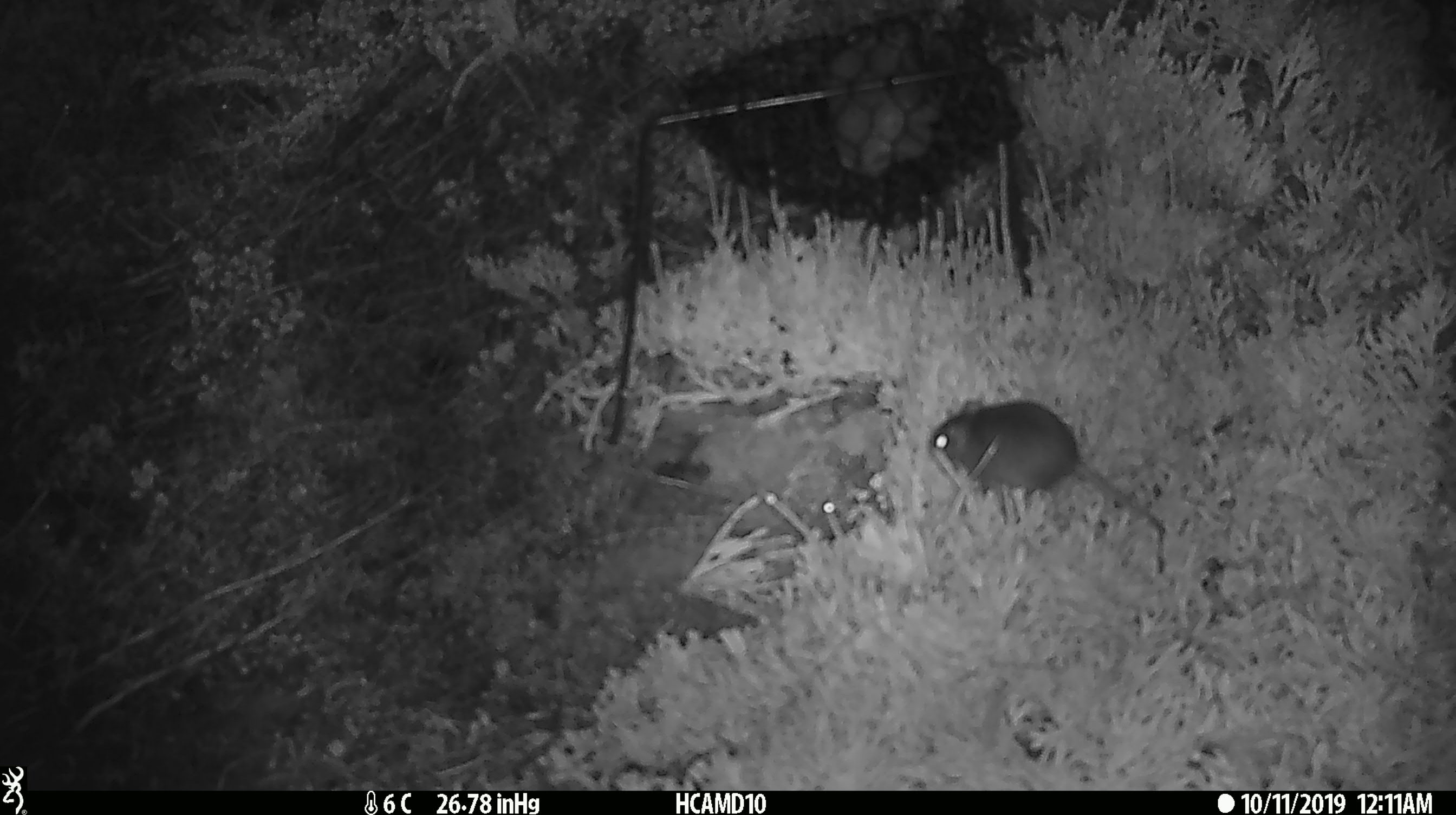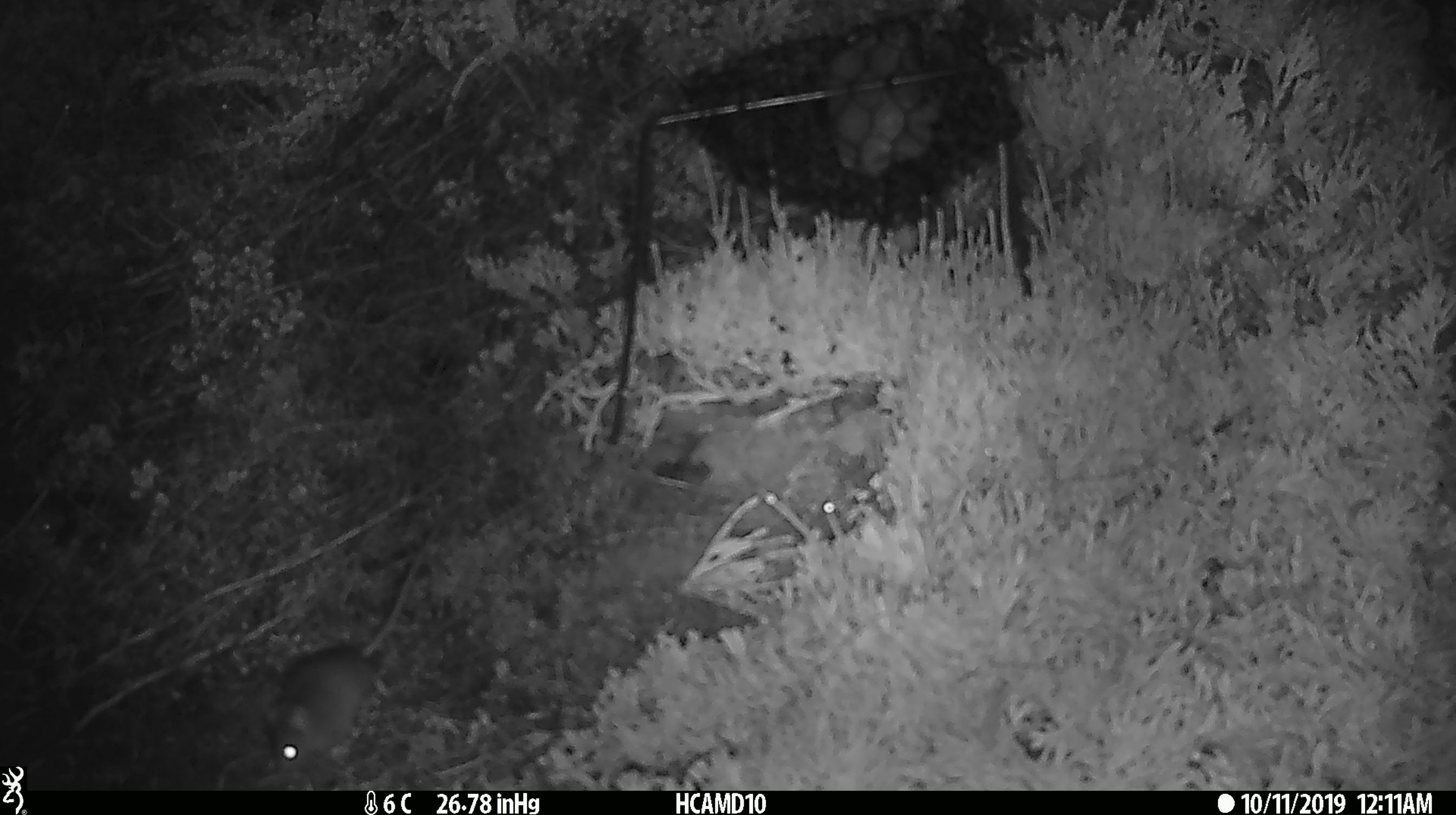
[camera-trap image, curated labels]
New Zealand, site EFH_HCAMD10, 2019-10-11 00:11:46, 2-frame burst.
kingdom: Animalia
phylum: Chordata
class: Mammalia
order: Rodentia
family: Muridae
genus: Mus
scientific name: Mus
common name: mouse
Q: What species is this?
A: Mouse (Mus).